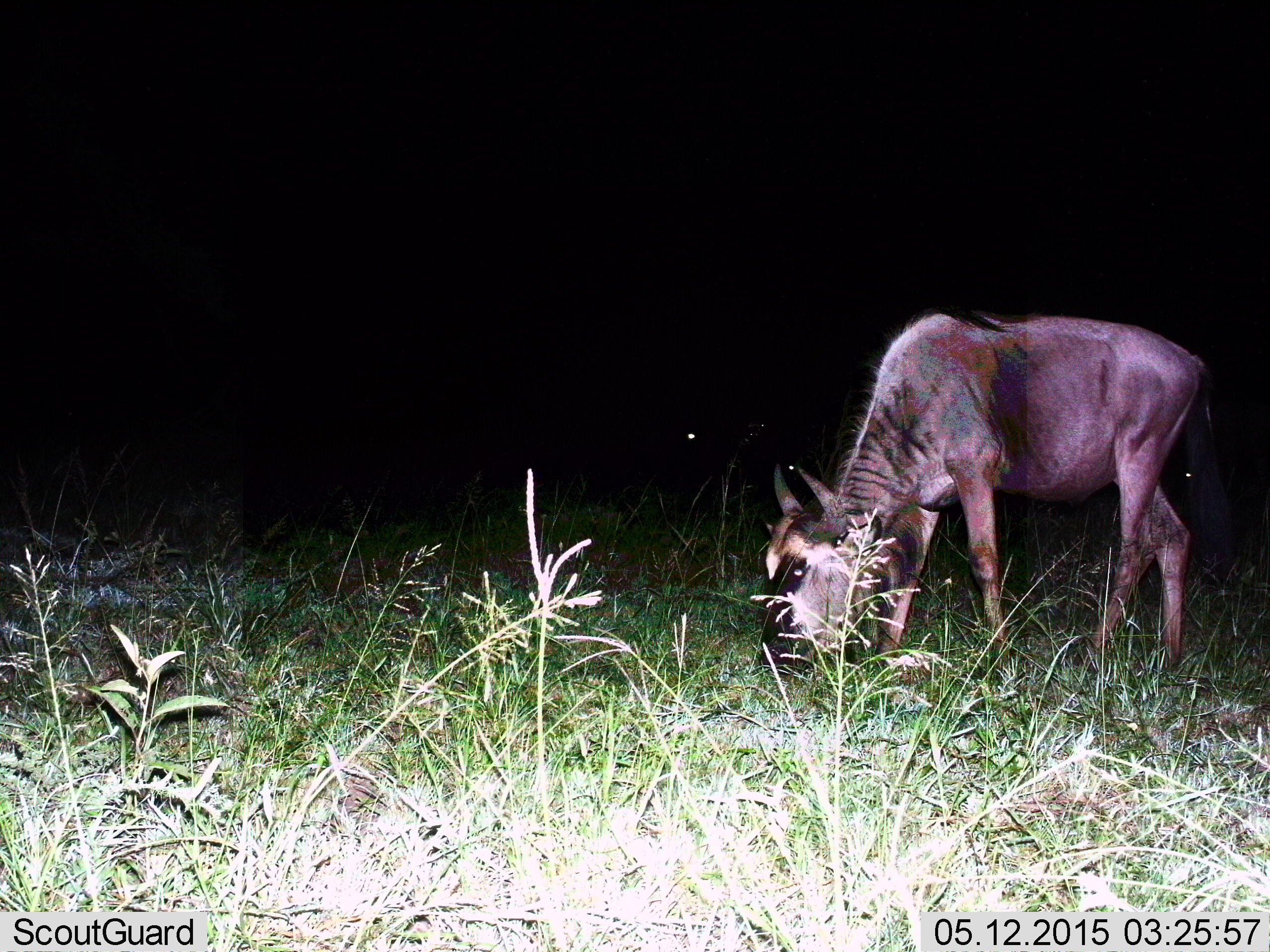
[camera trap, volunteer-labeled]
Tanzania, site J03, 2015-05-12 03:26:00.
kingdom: Animalia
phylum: Chordata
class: Mammalia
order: Artiodactyla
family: Bovidae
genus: Connochaetes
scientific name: Connochaetes taurinus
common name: blue wildebeest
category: wildebeest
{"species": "wildebeest (blue wildebeest) (Connochaetes taurinus)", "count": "1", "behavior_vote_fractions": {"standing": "10%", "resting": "0%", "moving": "0%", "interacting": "0%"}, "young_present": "10%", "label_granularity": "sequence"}